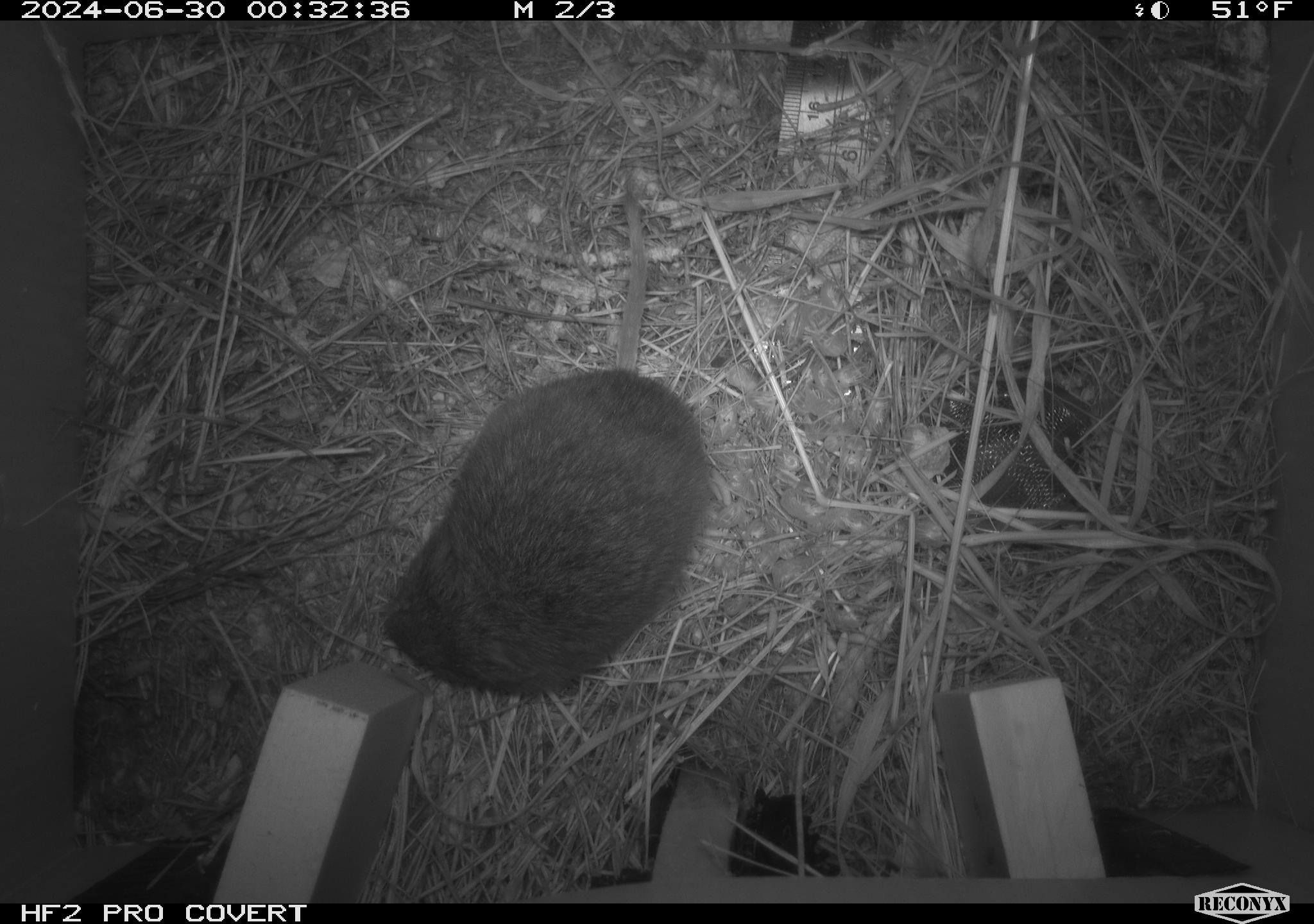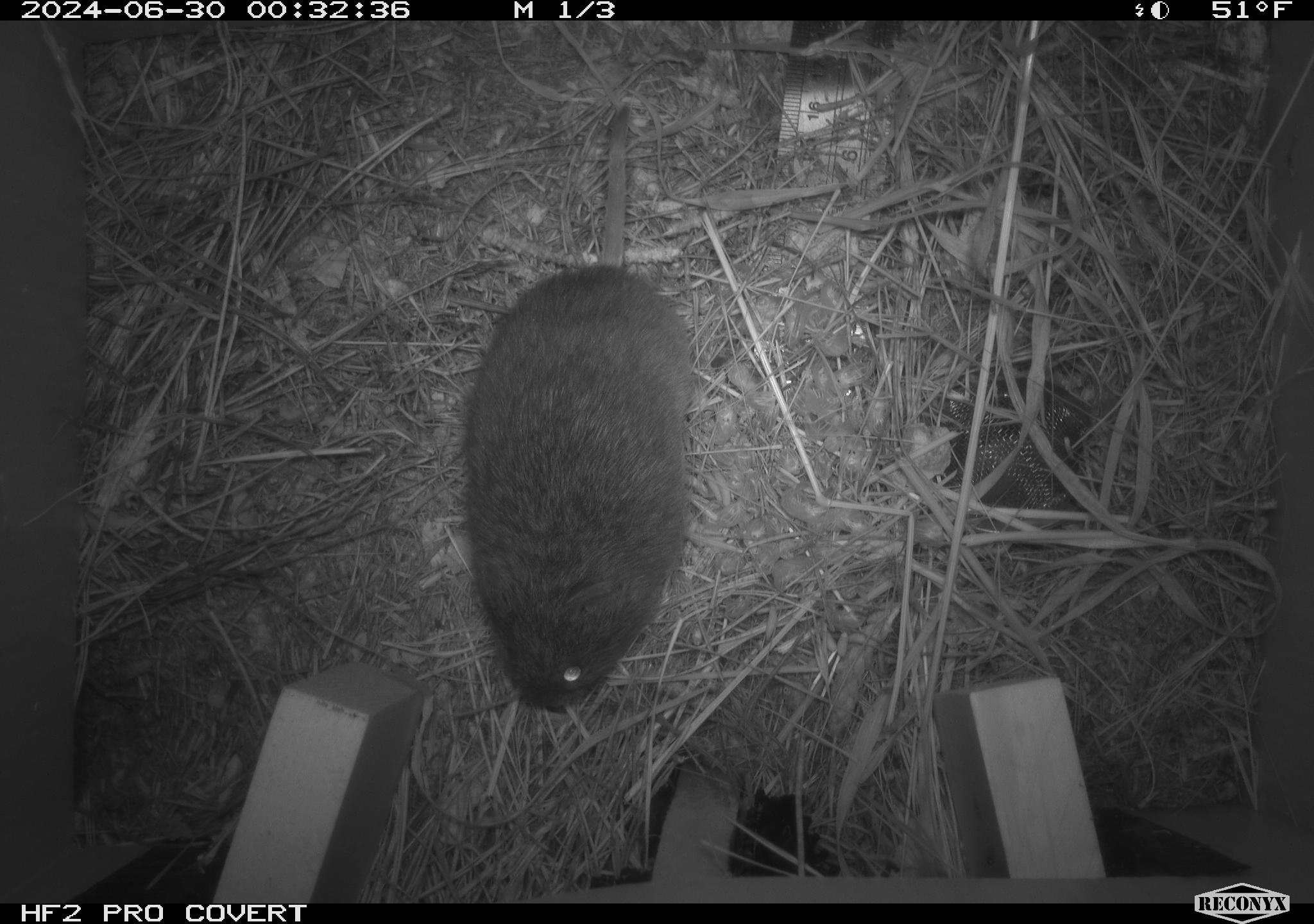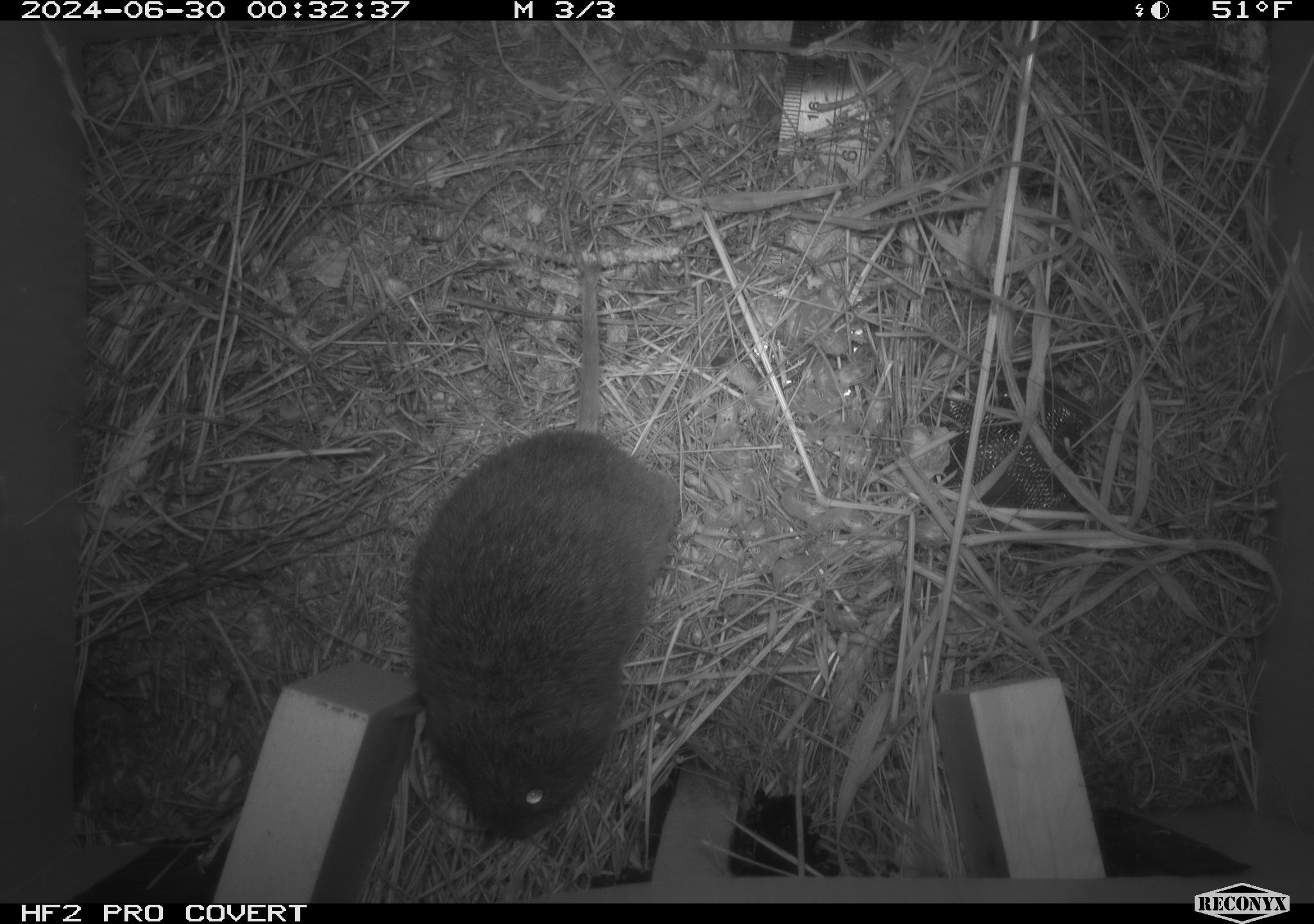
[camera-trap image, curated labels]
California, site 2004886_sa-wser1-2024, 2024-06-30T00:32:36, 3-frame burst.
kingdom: Animalia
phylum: Chordata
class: Mammalia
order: Rodentia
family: Cricetidae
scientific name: Arvicolinae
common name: voles, lemmings, and muskrats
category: arvicolinae subfamily